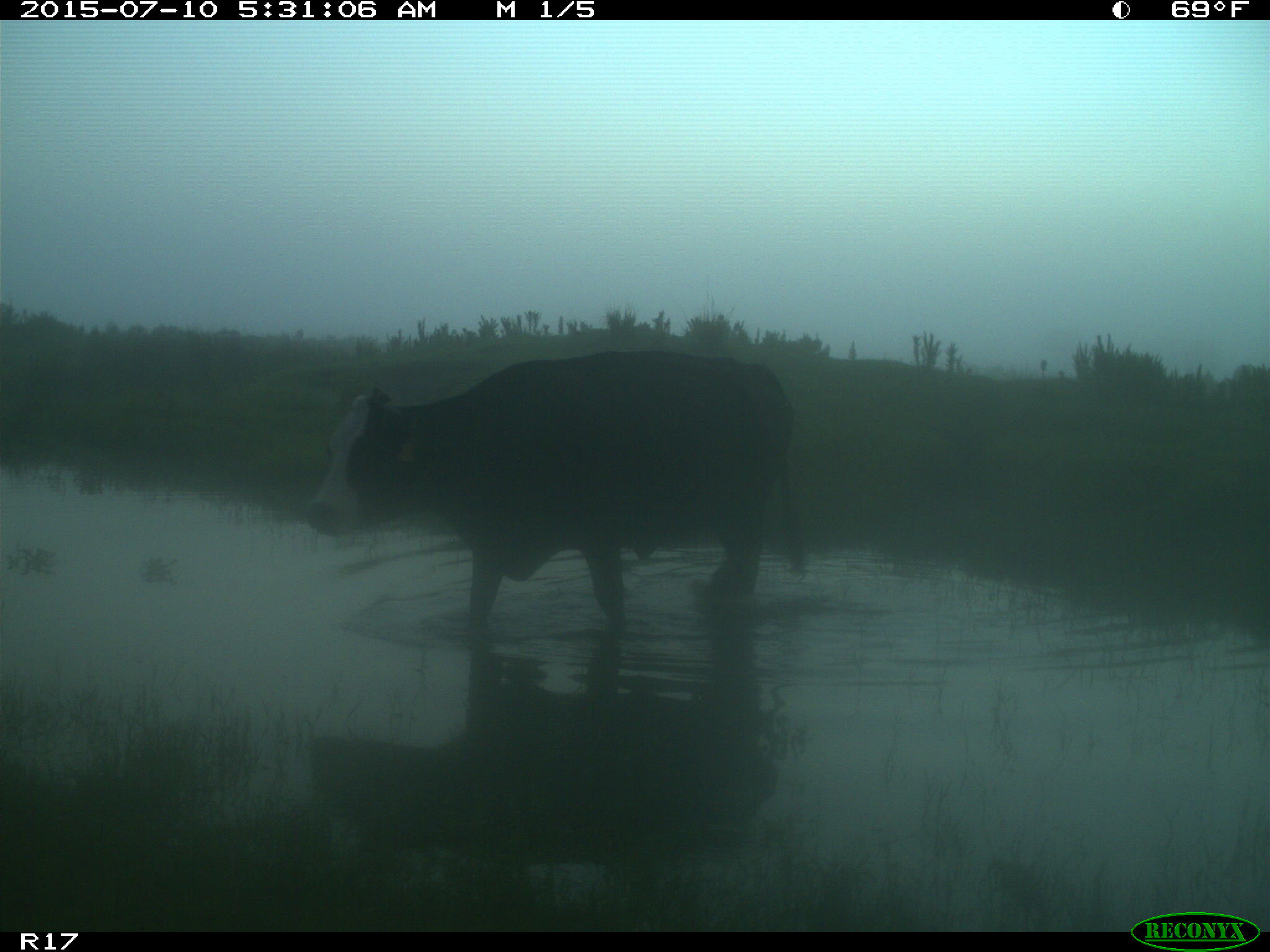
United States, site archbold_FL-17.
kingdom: Animalia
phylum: Chordata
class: Mammalia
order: Artiodactyla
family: Bovidae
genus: Bos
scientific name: Bos taurus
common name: domestic cow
Bos taurus (domestic cow).